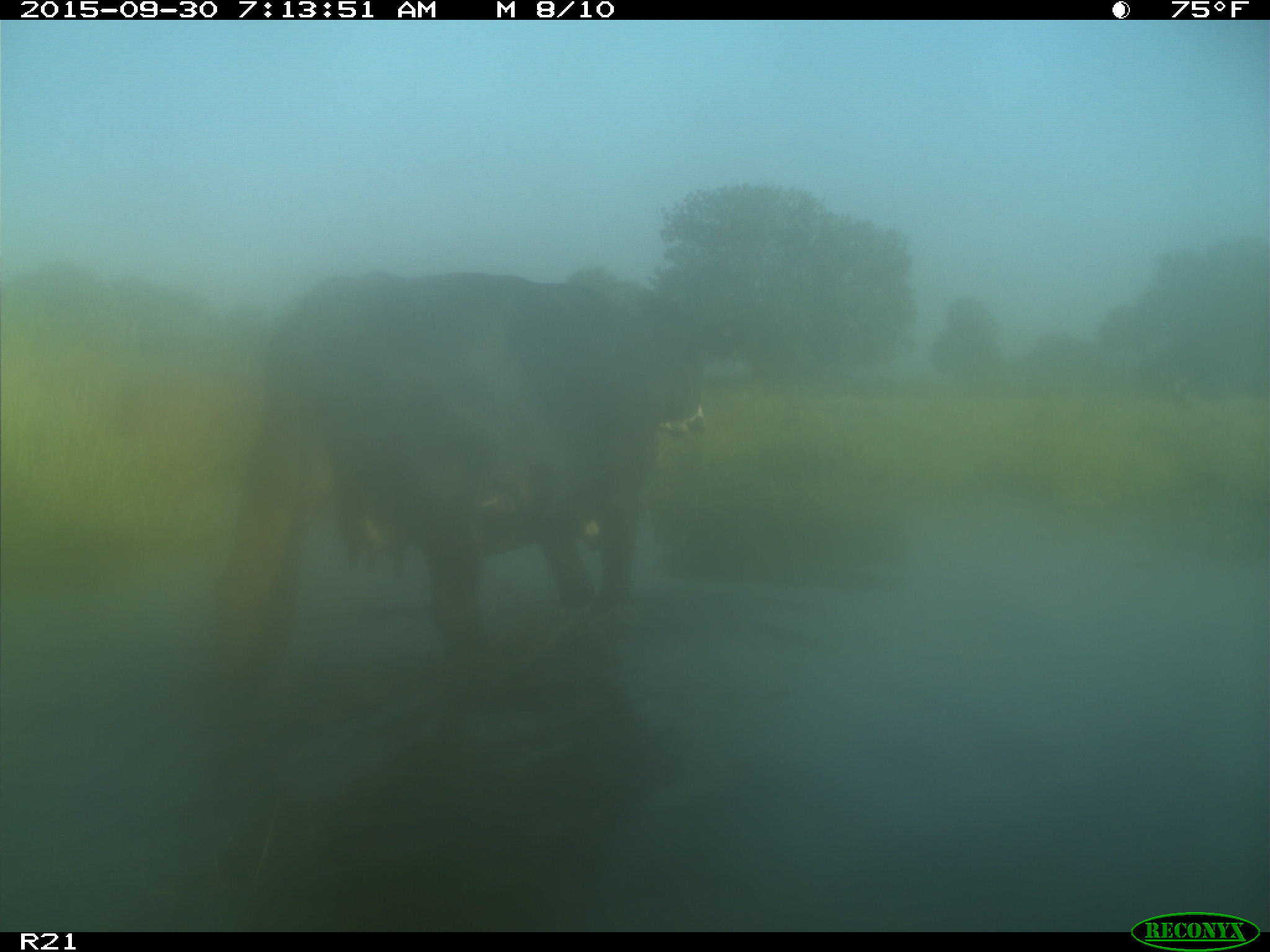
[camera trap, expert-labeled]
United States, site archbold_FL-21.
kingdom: Animalia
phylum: Chordata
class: Mammalia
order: Artiodactyla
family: Bovidae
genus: Bos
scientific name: Bos taurus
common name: domestic cow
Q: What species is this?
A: Bos taurus (domestic cow).